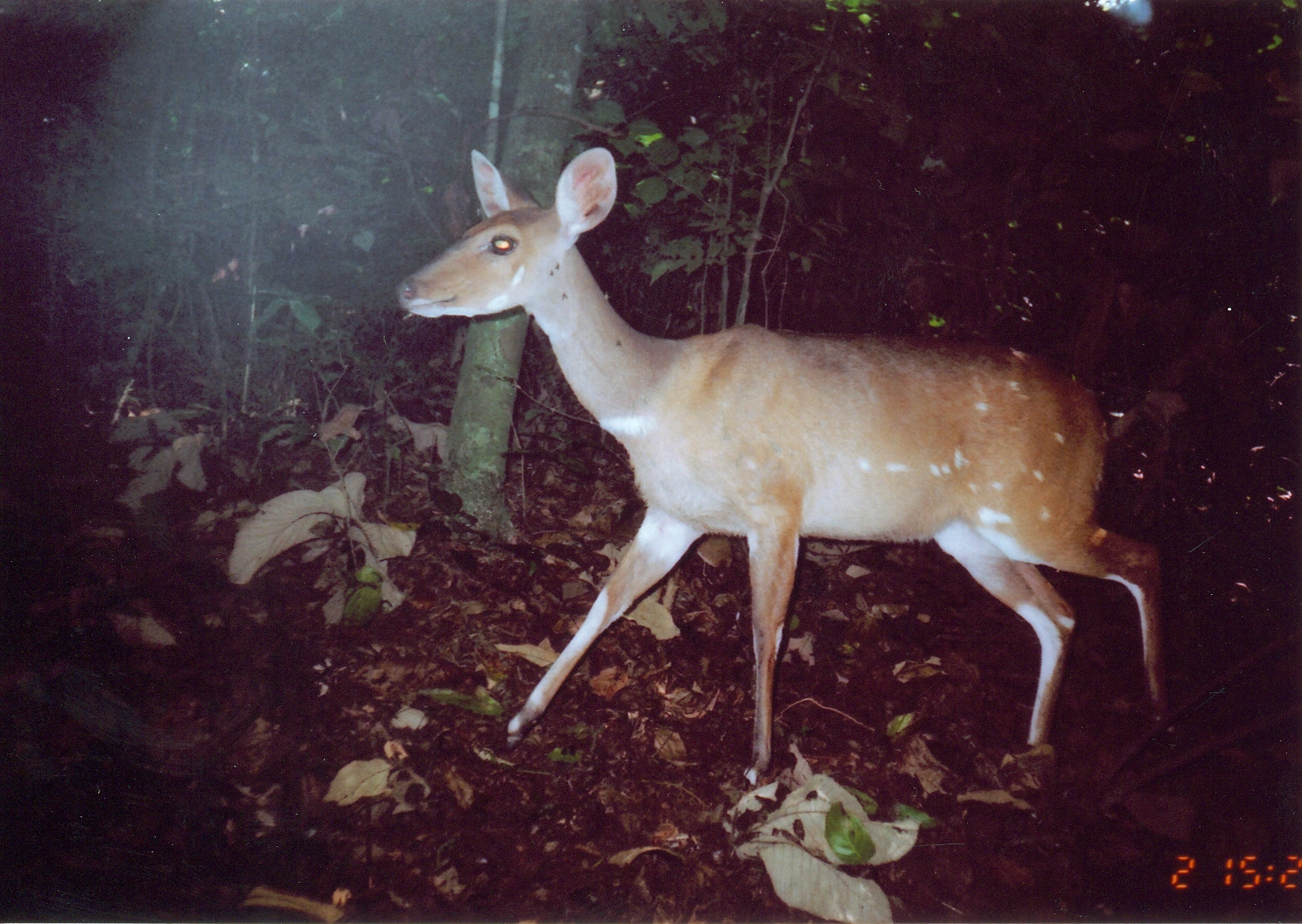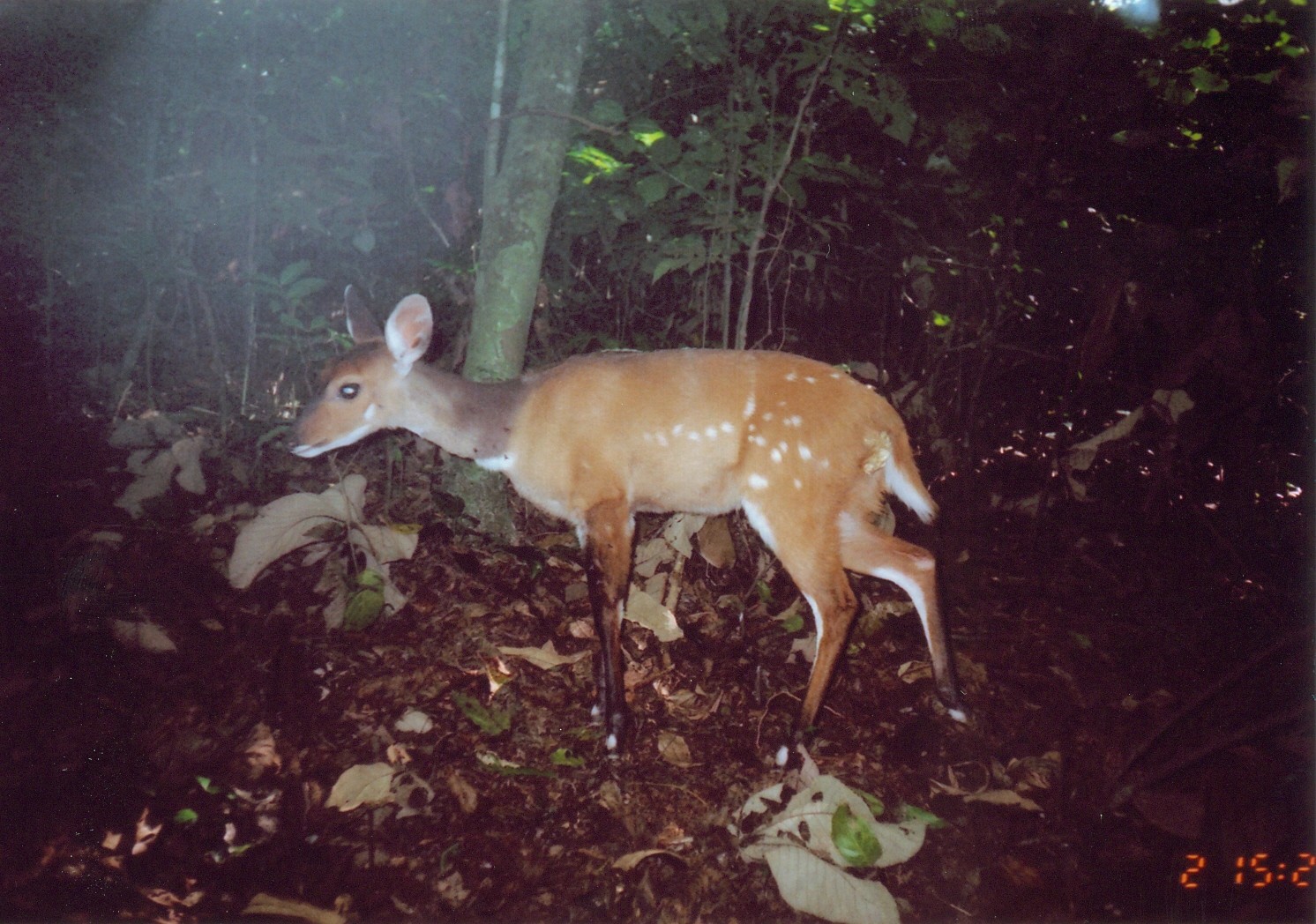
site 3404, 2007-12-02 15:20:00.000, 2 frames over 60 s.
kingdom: Animalia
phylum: Chordata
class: Mammalia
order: Artiodactyla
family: Bovidae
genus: Tragelaphus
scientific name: Tragelaphus scriptus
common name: bushbuck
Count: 1.